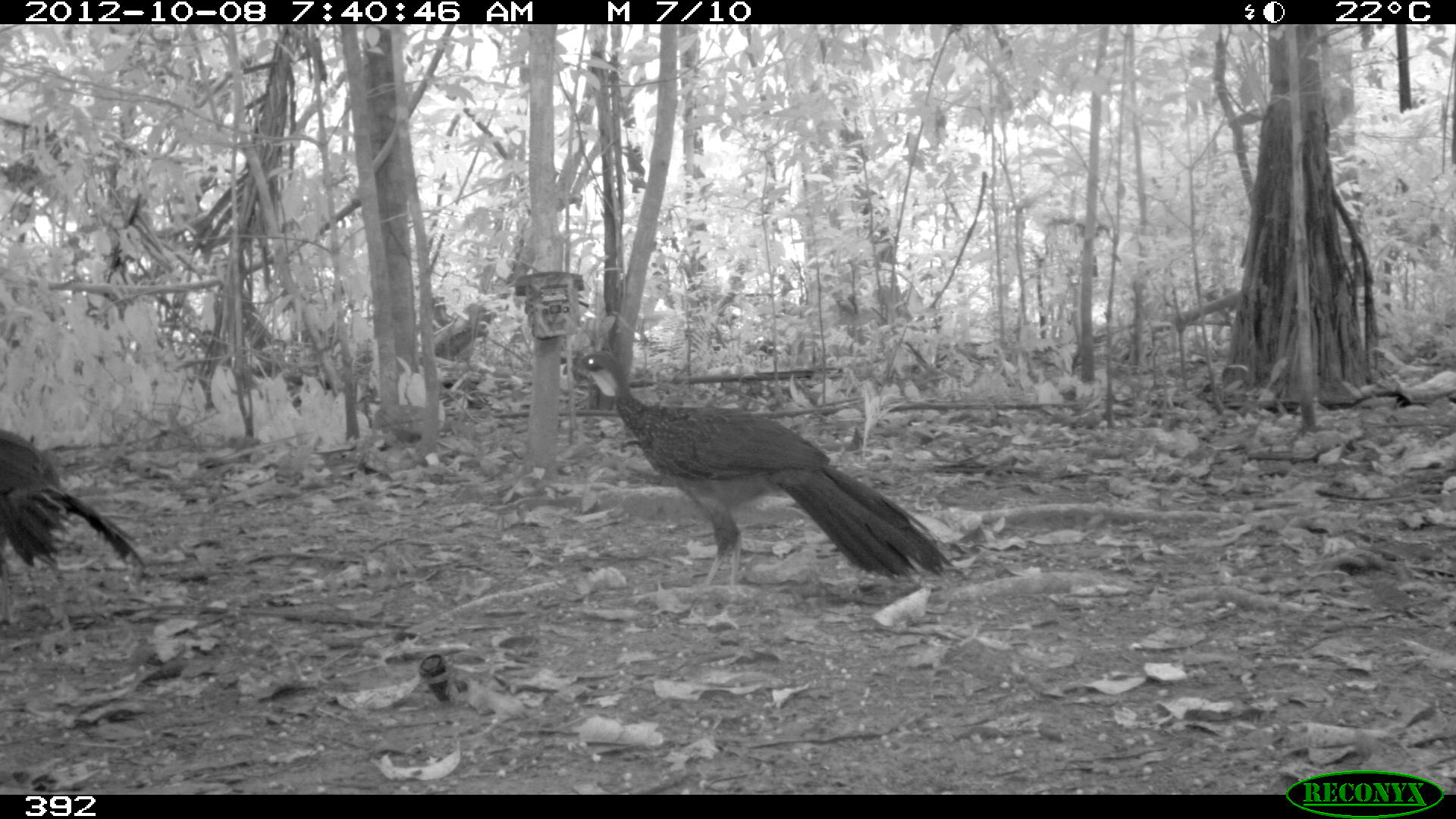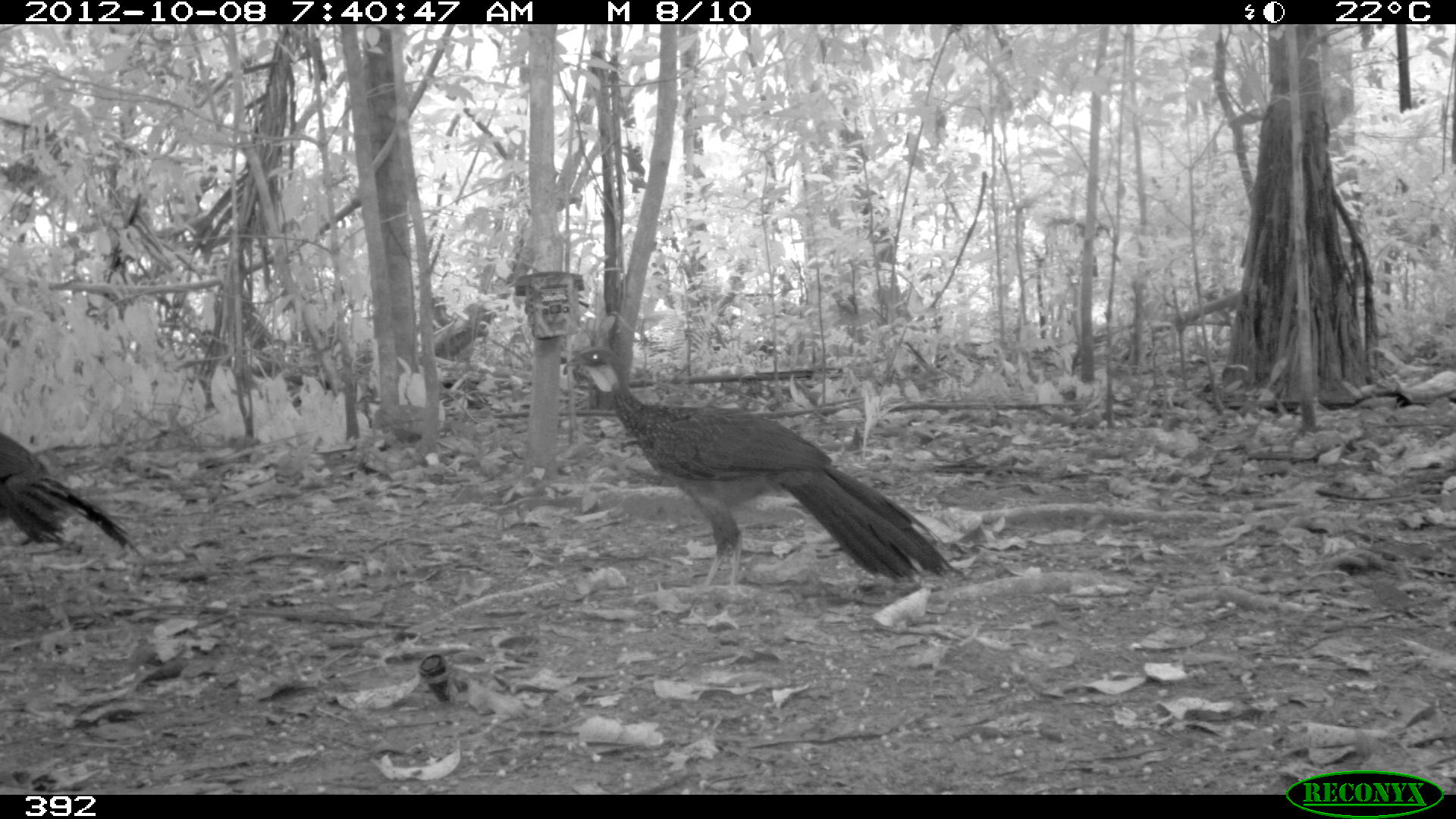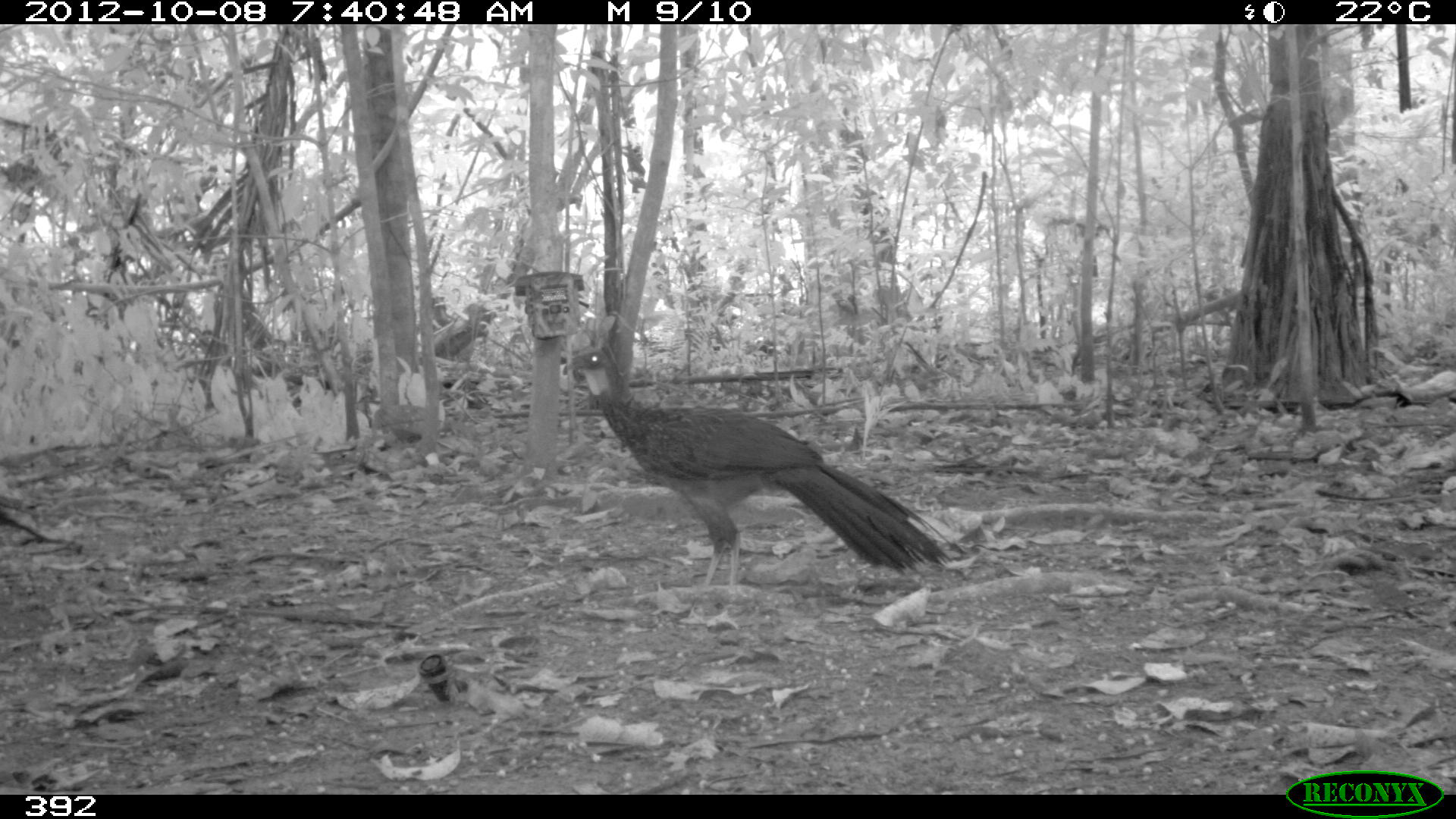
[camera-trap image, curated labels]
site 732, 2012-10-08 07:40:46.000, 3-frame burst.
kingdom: Animalia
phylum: Chordata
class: Aves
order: Galliformes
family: Cracidae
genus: Penelope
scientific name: Penelope jacquacu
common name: spix's guan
Penelope jacquacu (spix's guan).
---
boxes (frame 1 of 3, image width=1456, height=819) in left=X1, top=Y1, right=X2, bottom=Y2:
penelope jacquacu: left=569, top=348, right=956, bottom=594; left=0, top=427, right=148, bottom=635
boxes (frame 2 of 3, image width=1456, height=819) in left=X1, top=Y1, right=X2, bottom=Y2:
penelope jacquacu: left=563, top=345, right=963, bottom=602; left=0, top=430, right=146, bottom=558